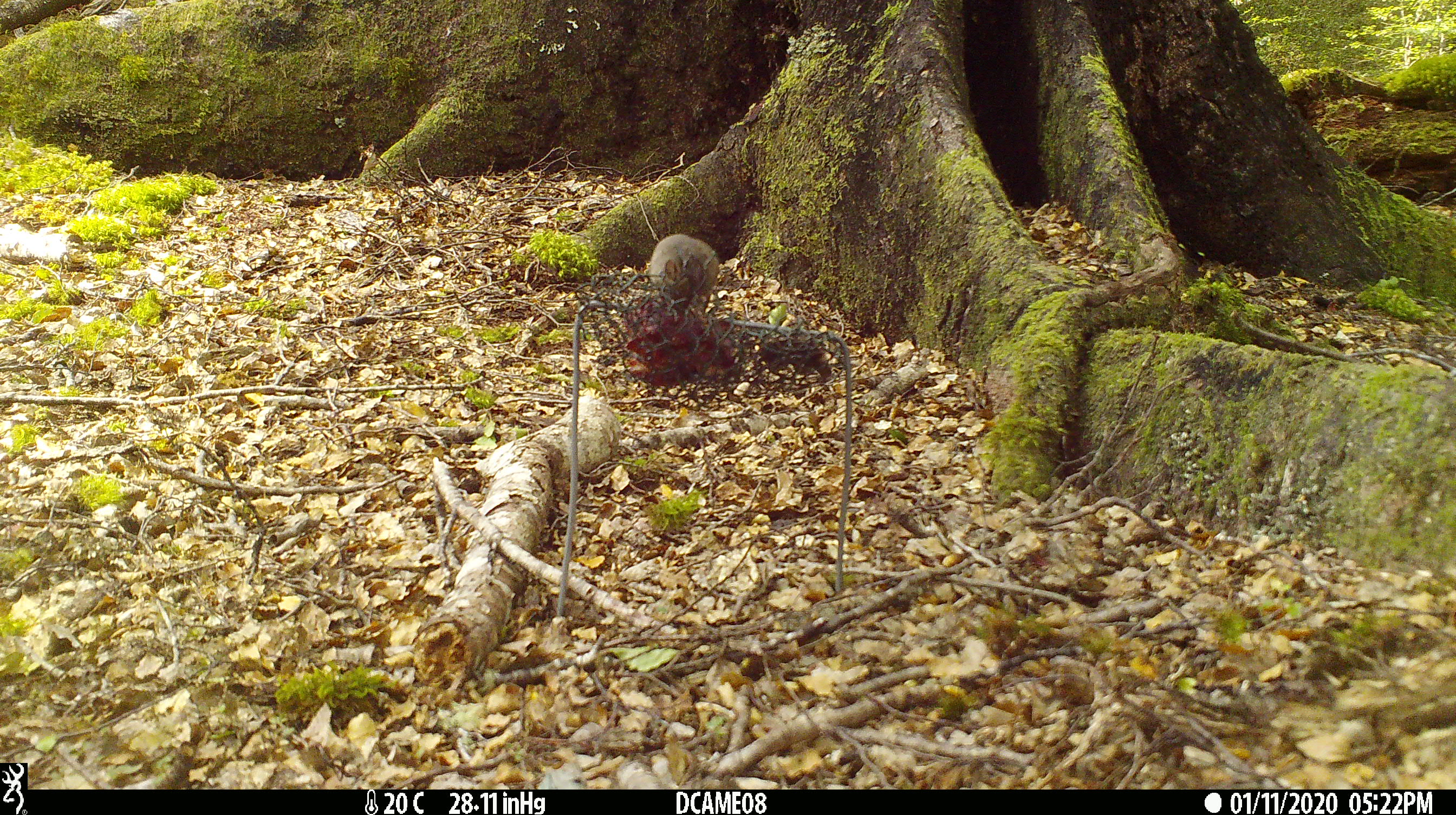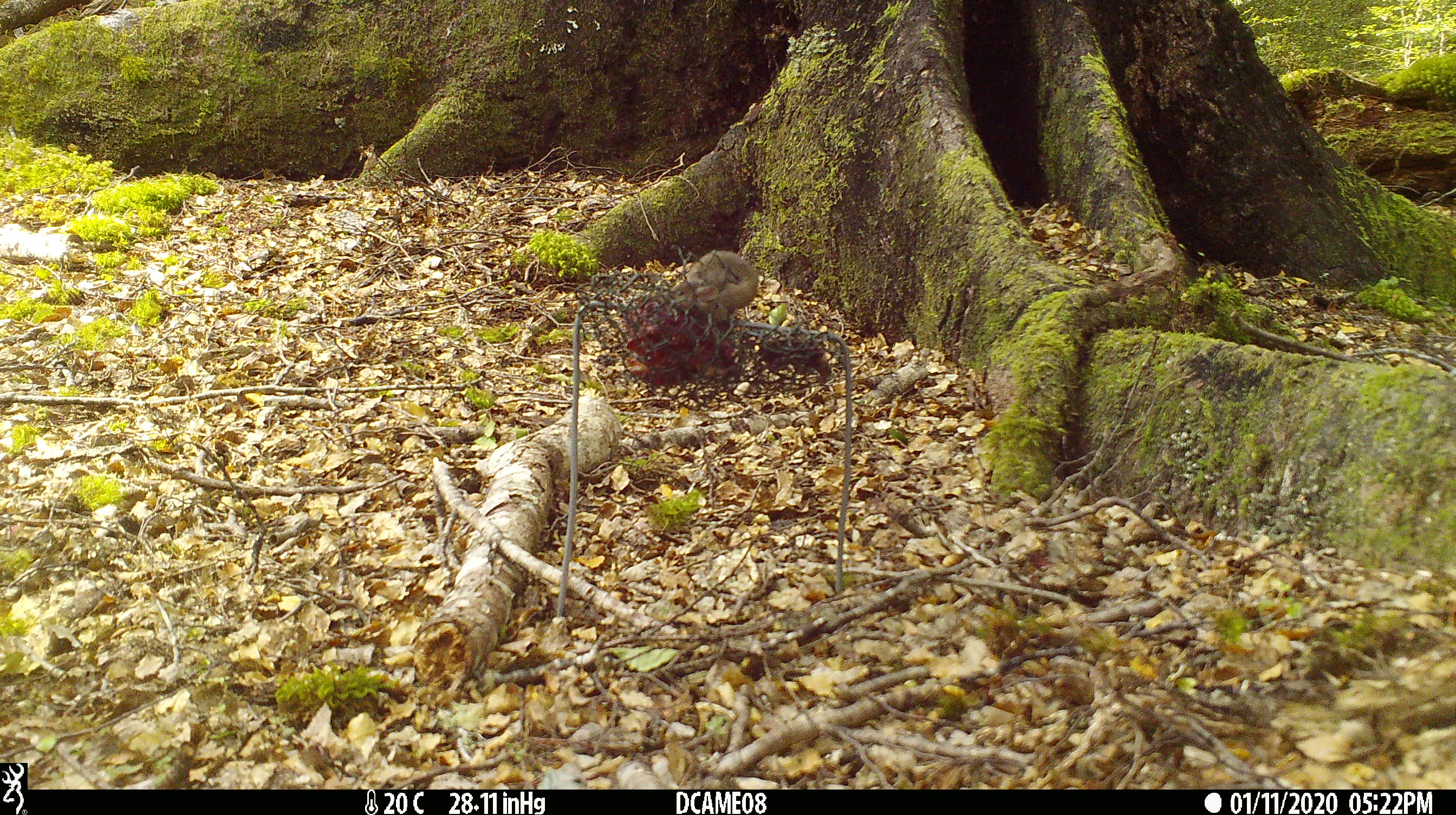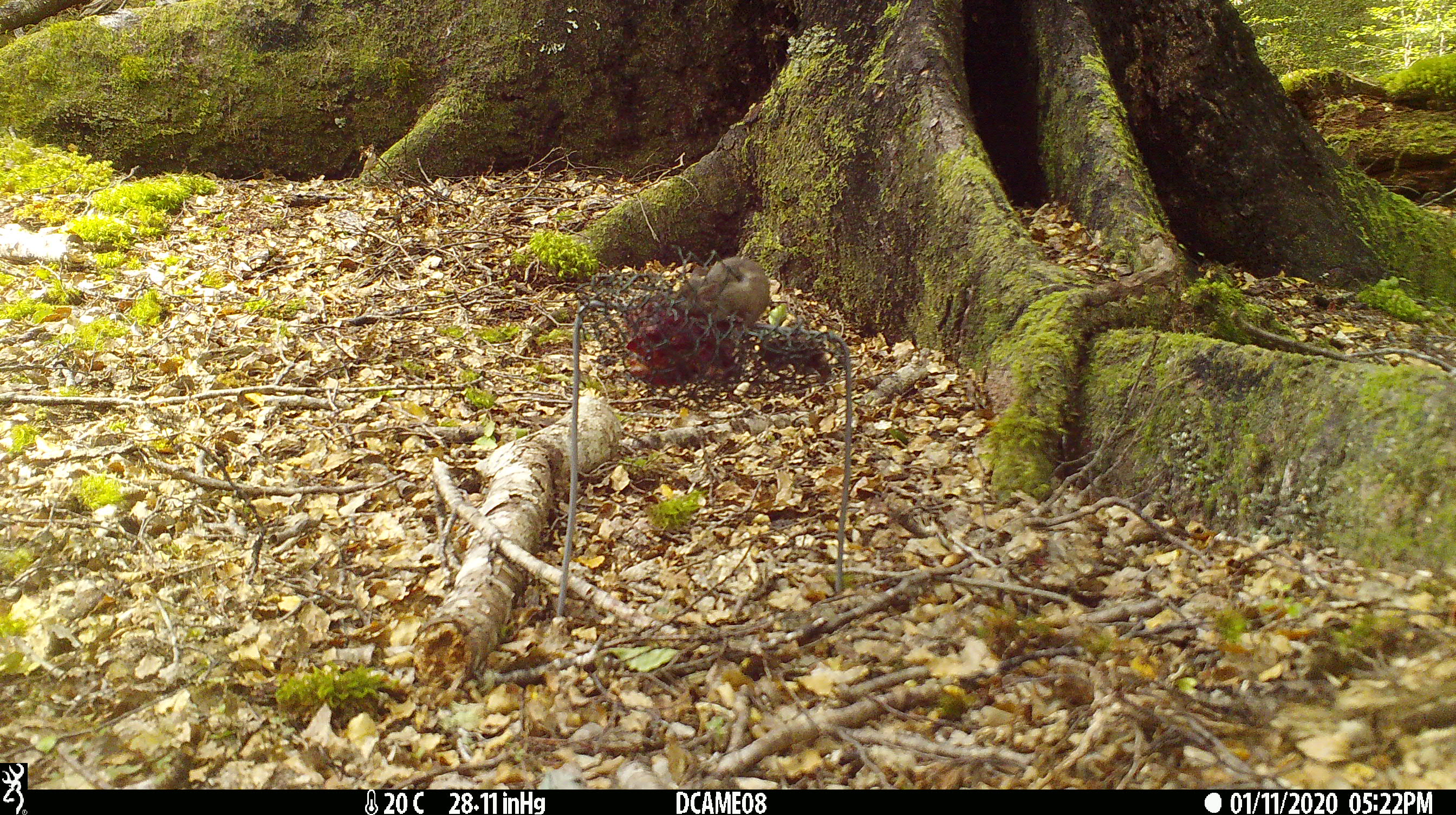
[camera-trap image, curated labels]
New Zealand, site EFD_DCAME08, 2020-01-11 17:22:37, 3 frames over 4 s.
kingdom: Animalia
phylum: Chordata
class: Mammalia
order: Rodentia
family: Muridae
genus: Mus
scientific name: Mus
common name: mouse